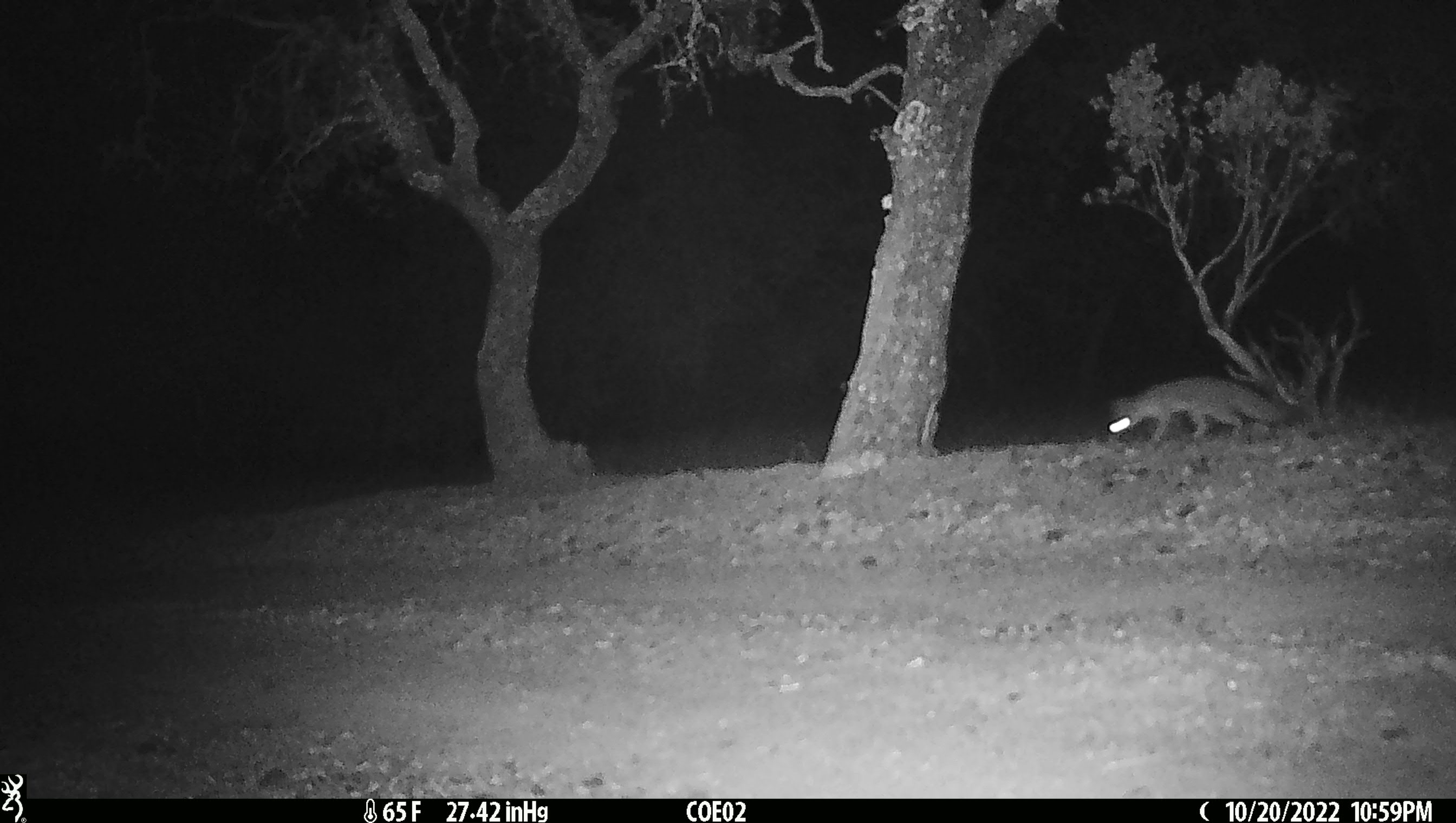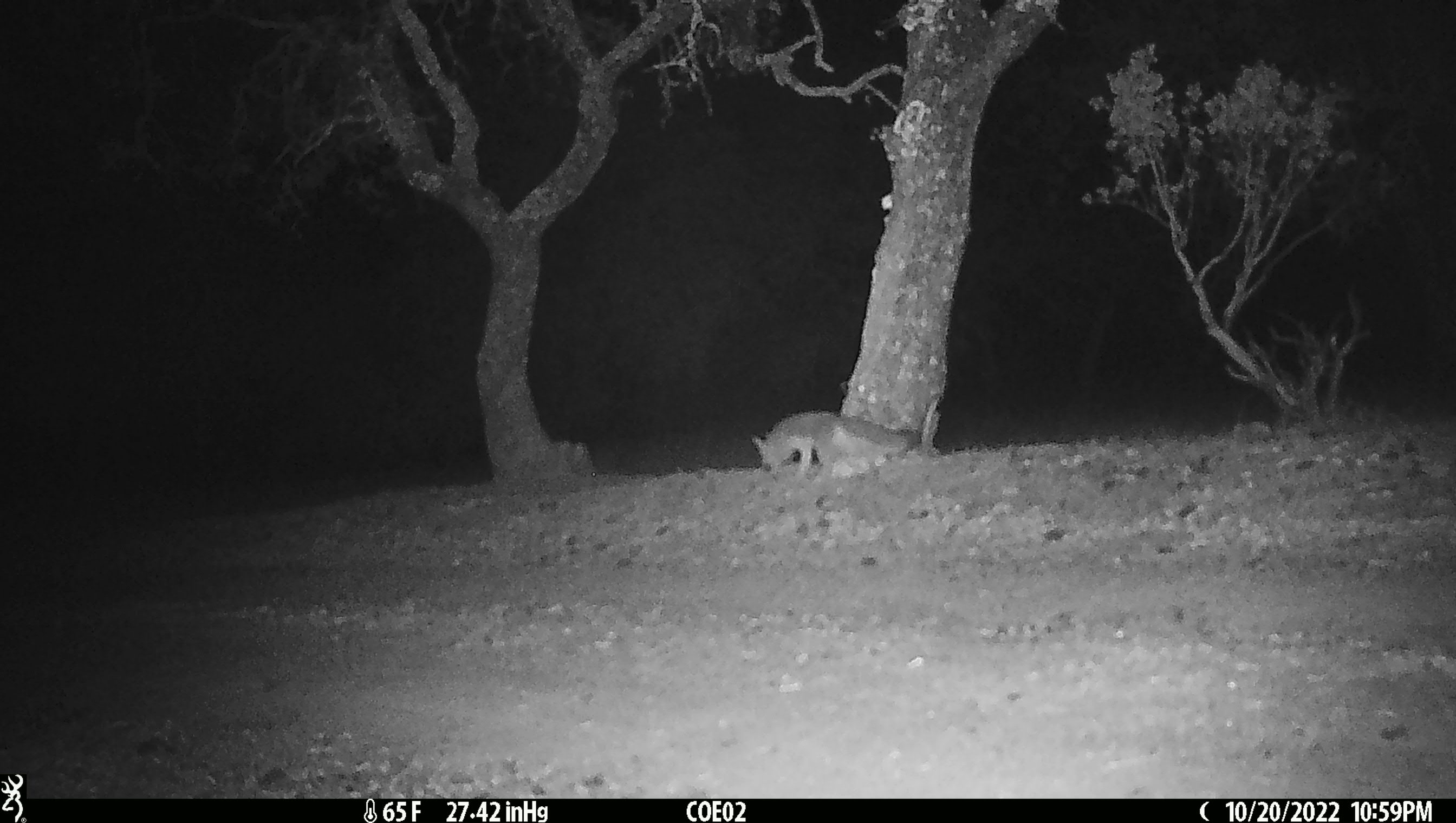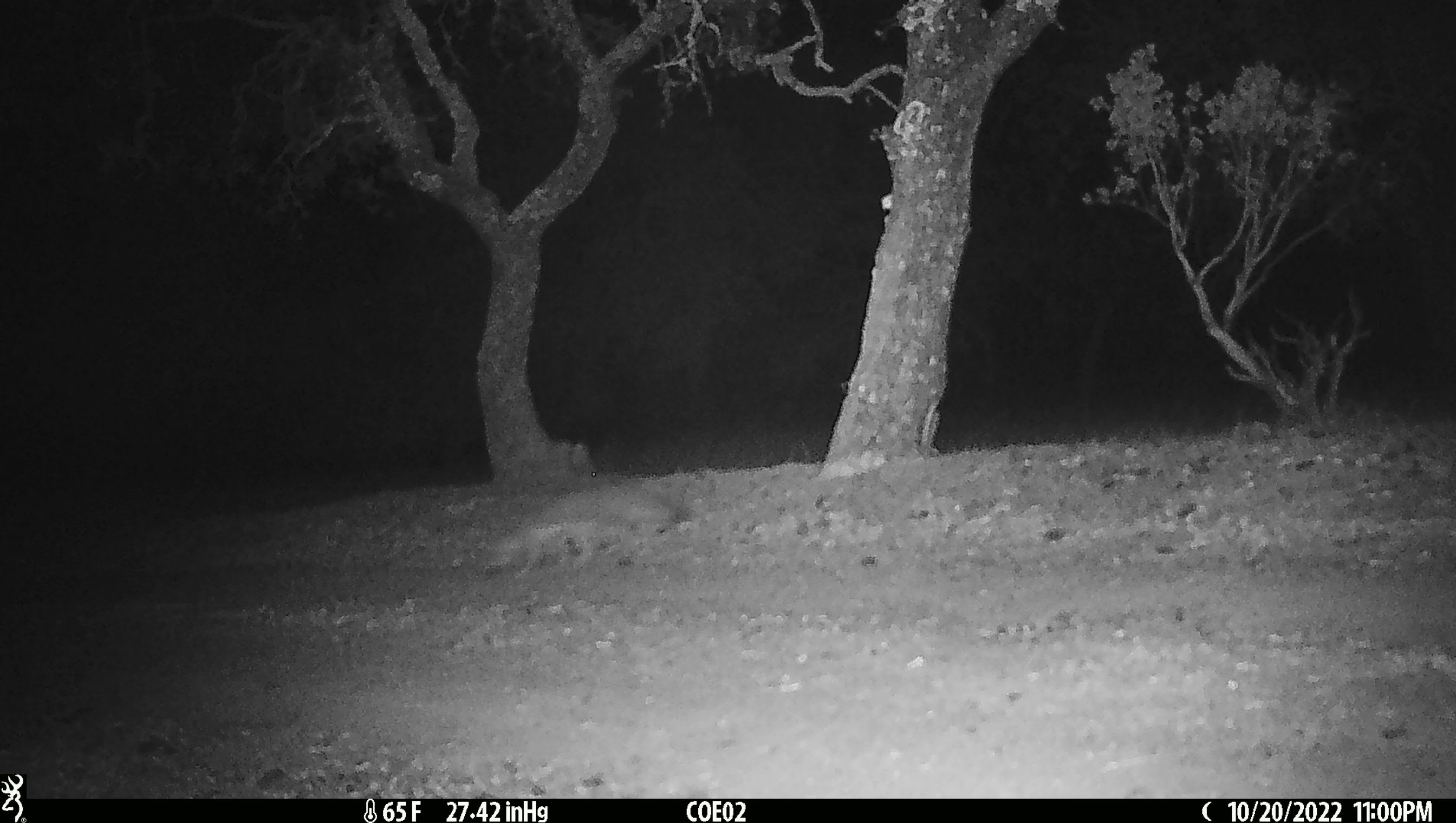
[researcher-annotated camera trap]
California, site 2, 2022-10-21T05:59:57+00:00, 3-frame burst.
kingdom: Animalia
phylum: Chordata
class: Mammalia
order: Carnivora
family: Canidae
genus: Urocyon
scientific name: Urocyon cinereoargenteus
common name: gray fox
Gray fox (Urocyon cinereoargenteus).